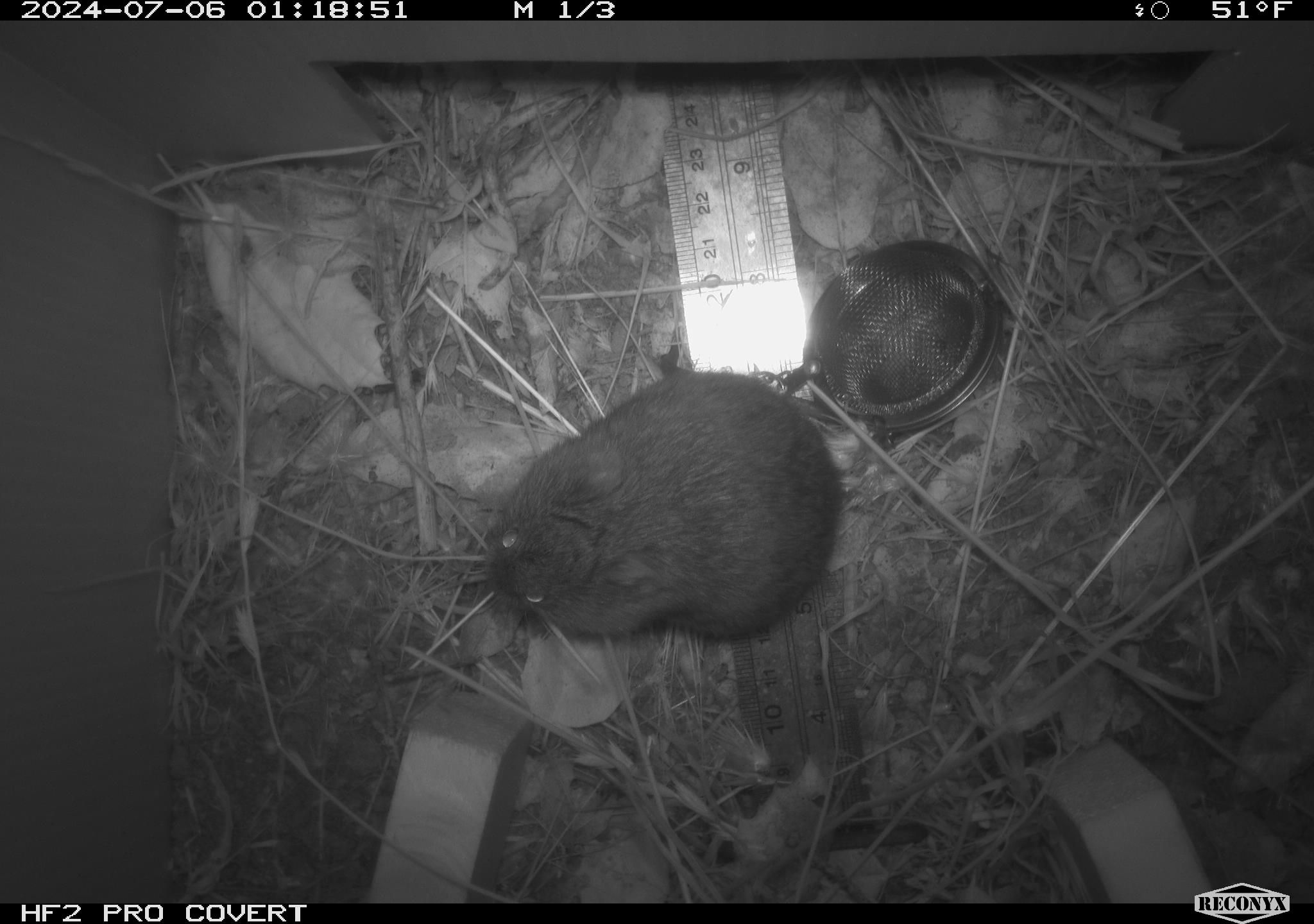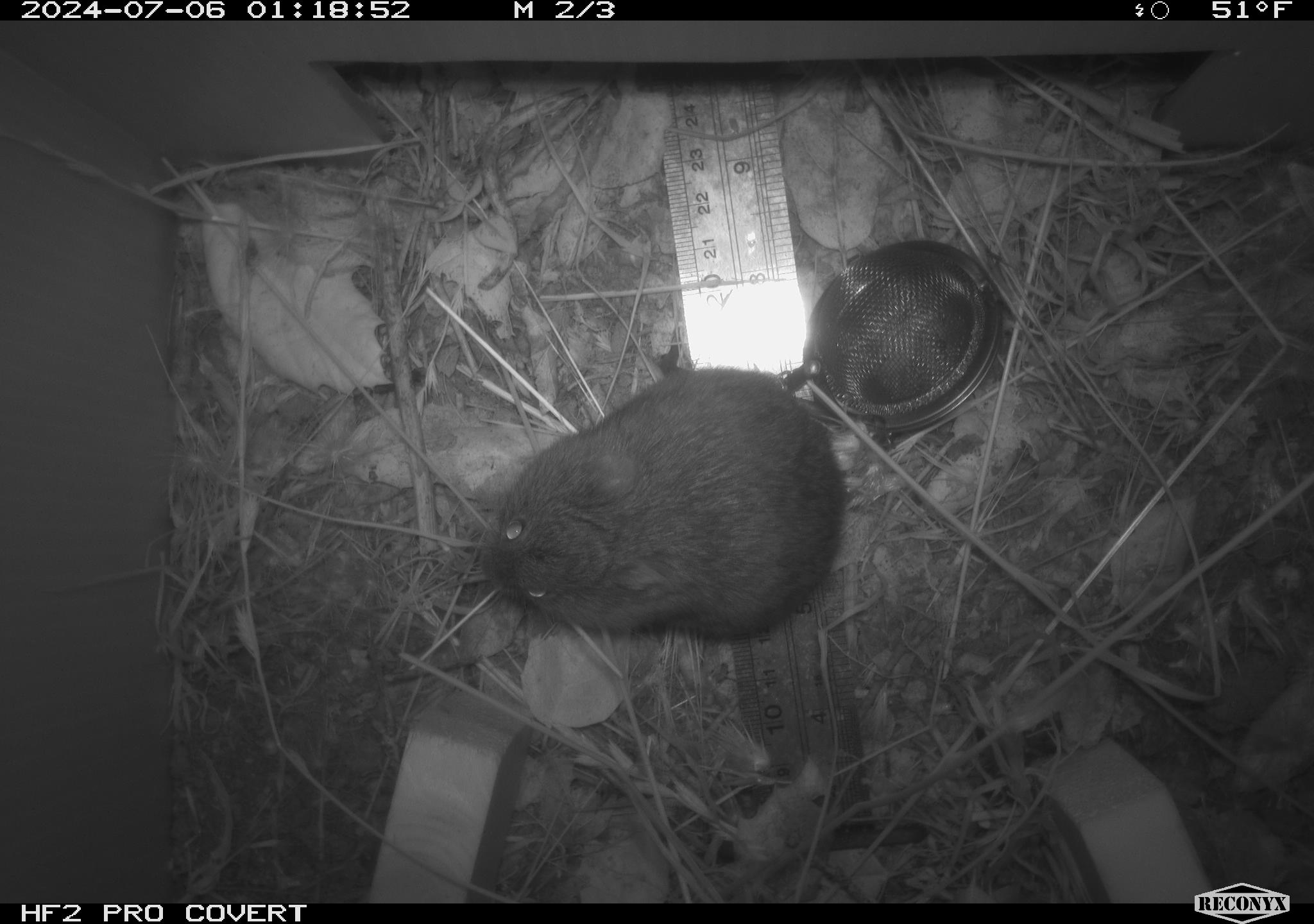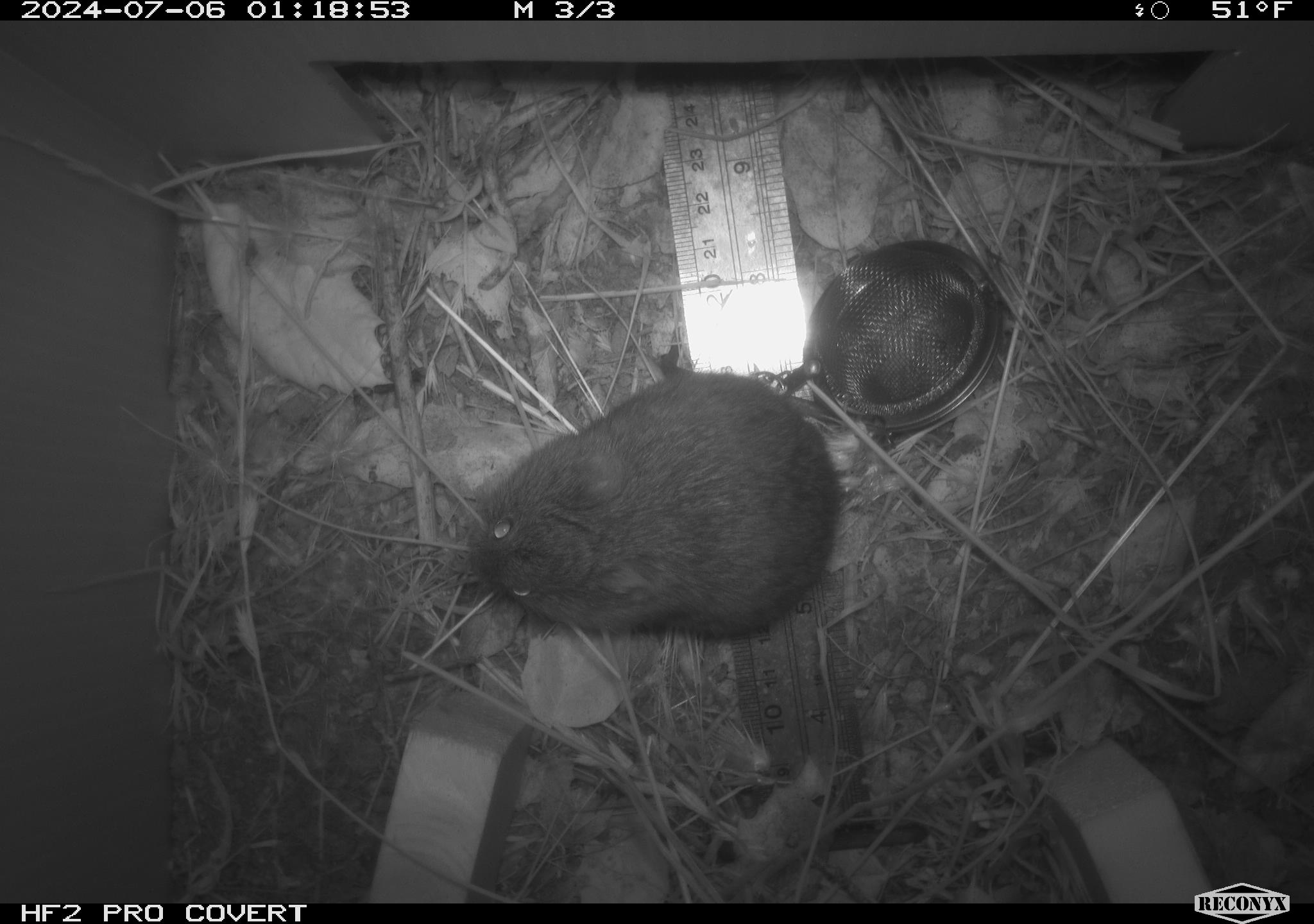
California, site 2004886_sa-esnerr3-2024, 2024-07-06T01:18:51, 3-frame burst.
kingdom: Animalia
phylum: Chordata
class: Mammalia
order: Rodentia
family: Cricetidae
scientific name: Cricetidae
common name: hamsters, voles, lemmings, and allies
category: cricetidae family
Cricetidae family (hamsters, voles, lemmings, and allies) (Cricetidae).